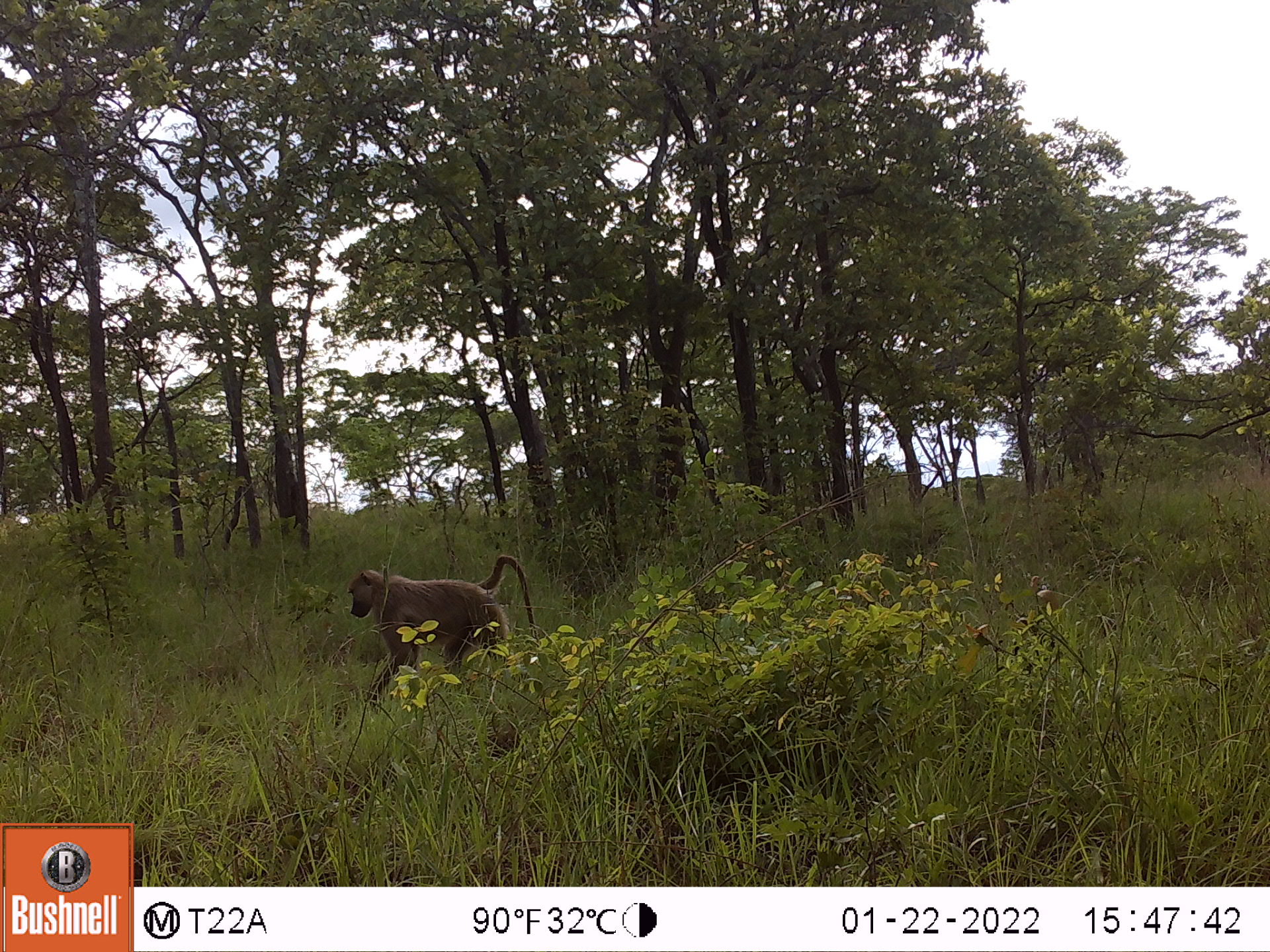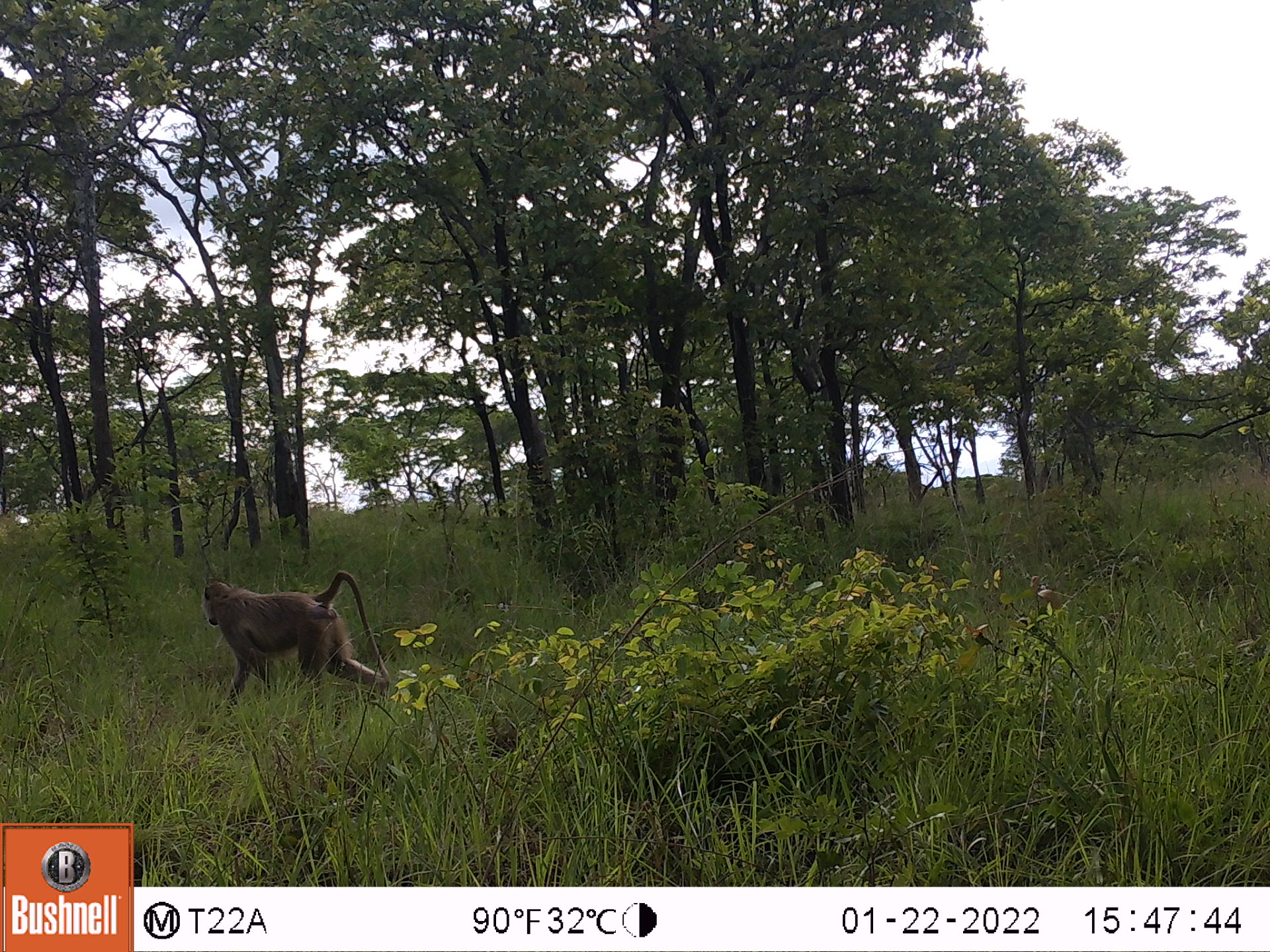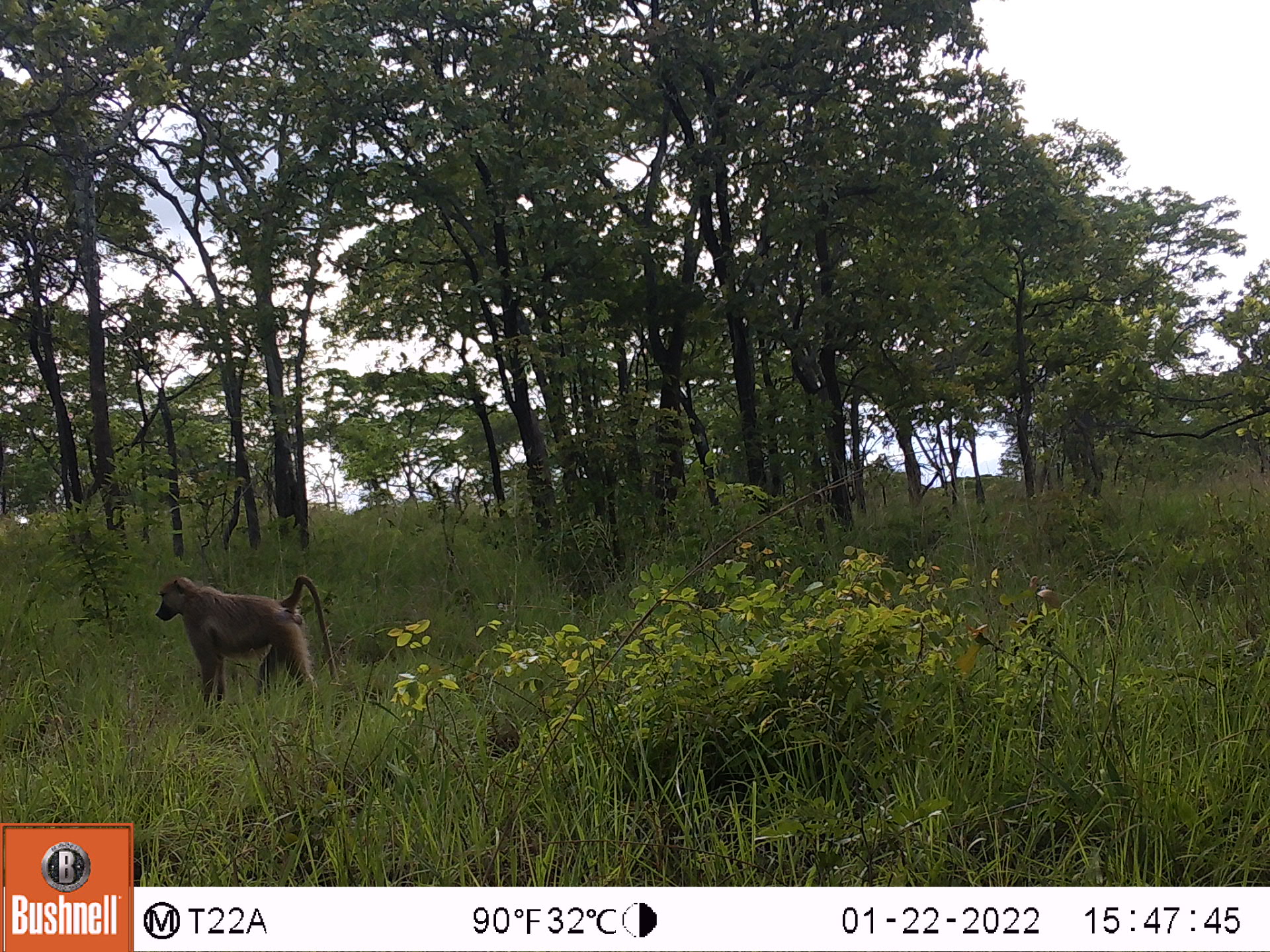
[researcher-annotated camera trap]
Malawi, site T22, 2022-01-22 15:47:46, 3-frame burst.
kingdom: Animalia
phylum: Chordata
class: Mammalia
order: Primates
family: Cercopithecidae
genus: Papio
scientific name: Papio cynocephalus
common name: yellow baboon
Yellow baboon (Papio cynocephalus), count 1.